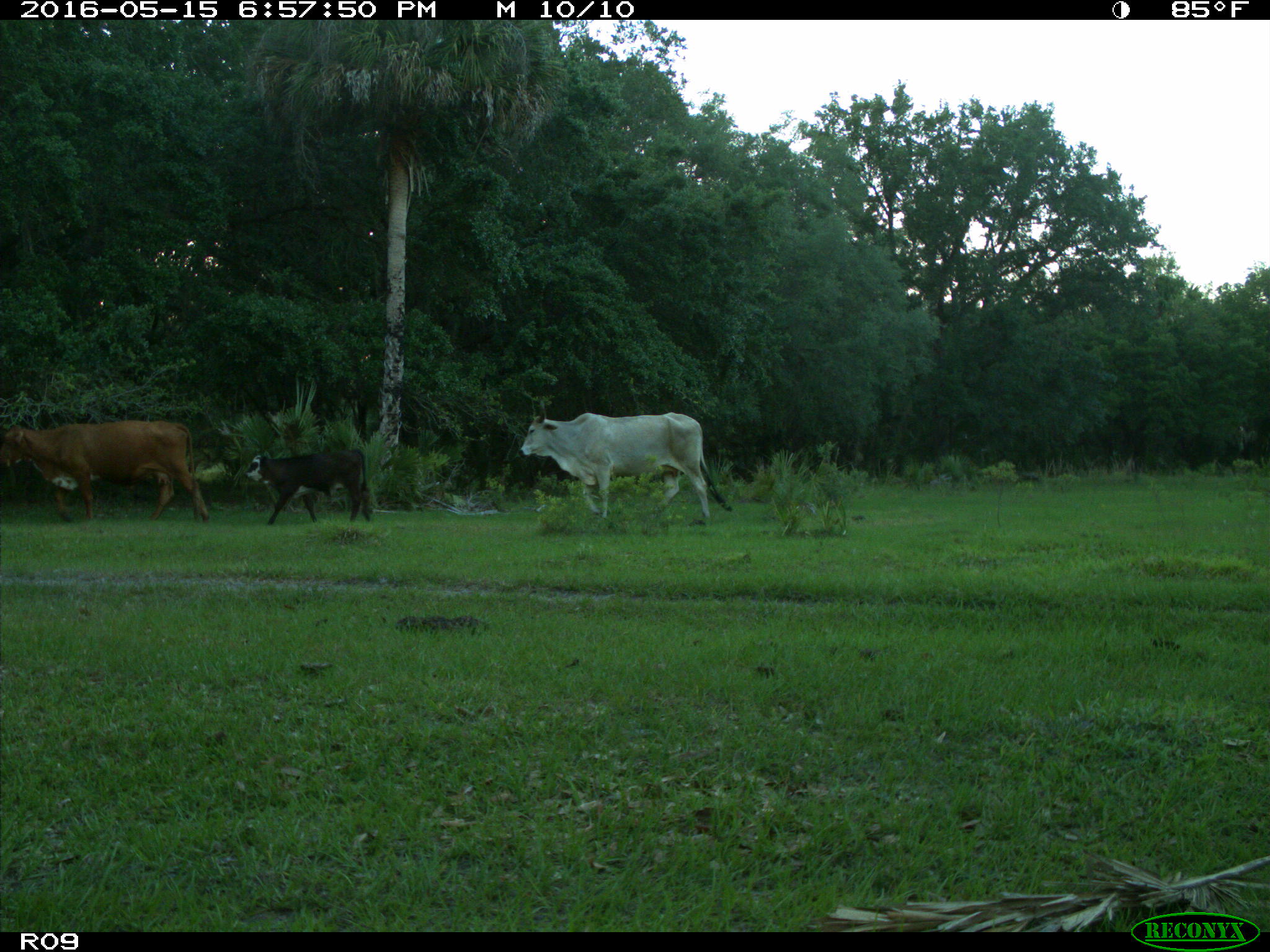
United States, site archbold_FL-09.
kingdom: Animalia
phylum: Chordata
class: Mammalia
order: Artiodactyla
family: Bovidae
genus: Bos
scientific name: Bos taurus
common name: domestic cow